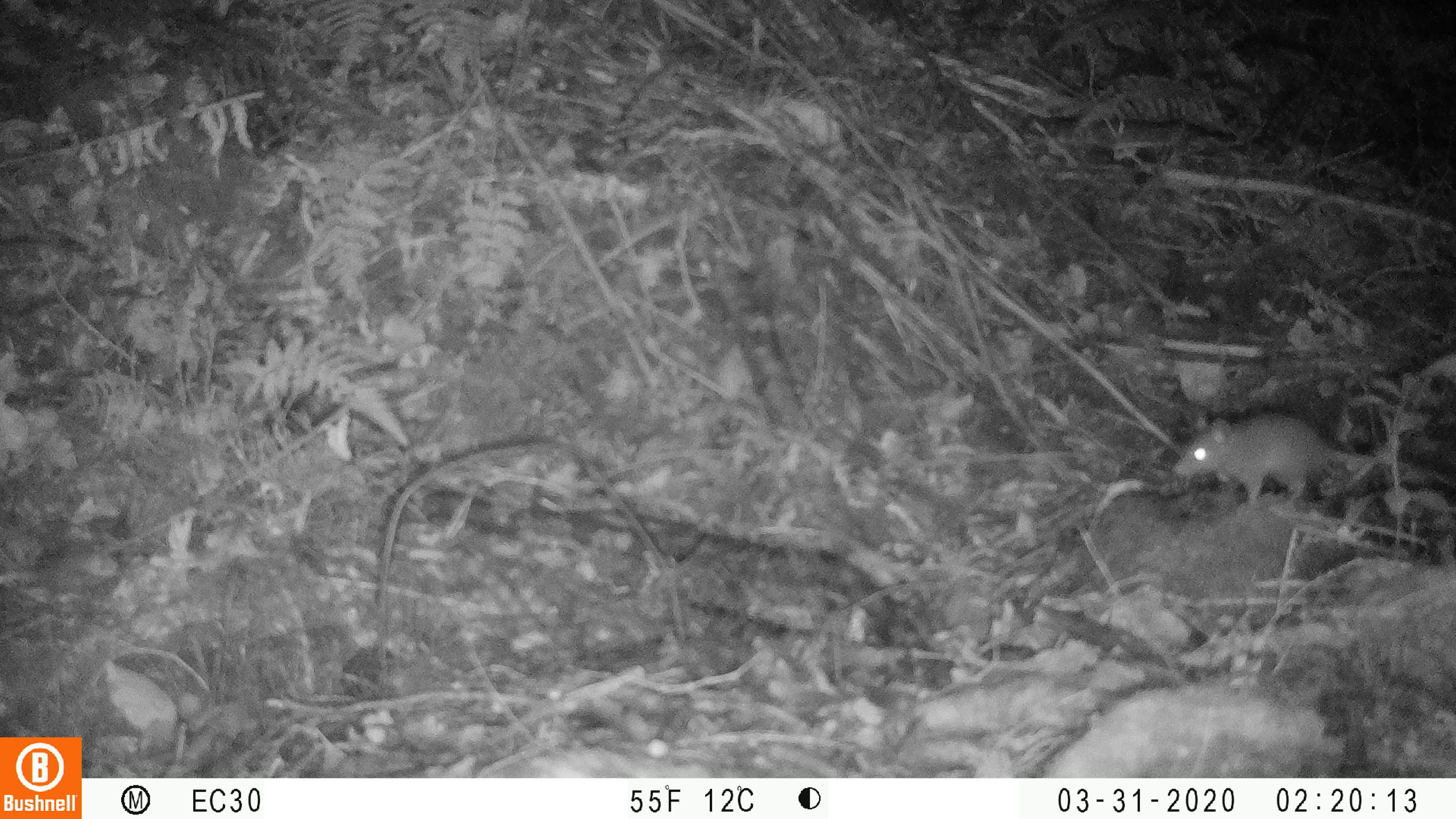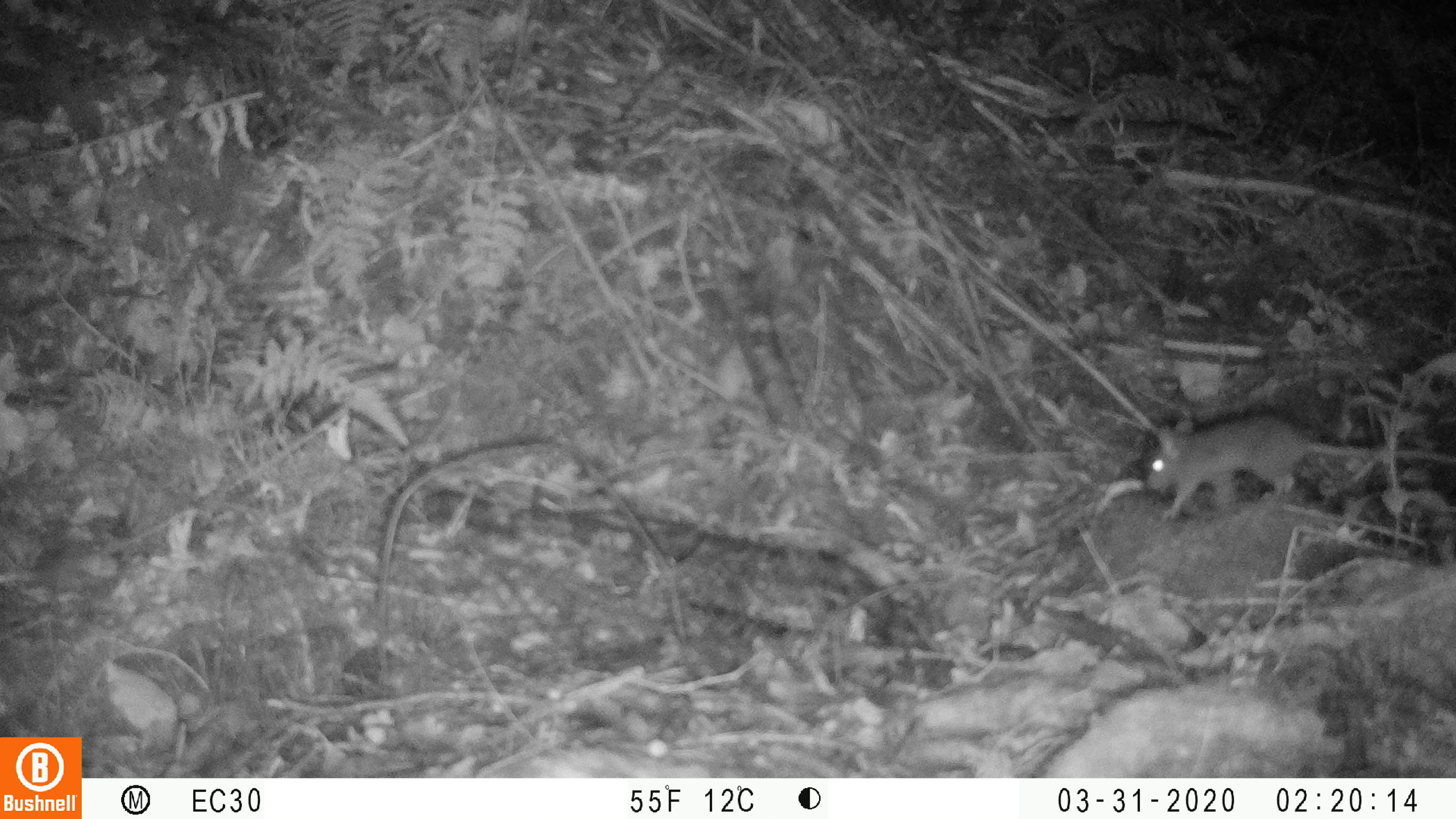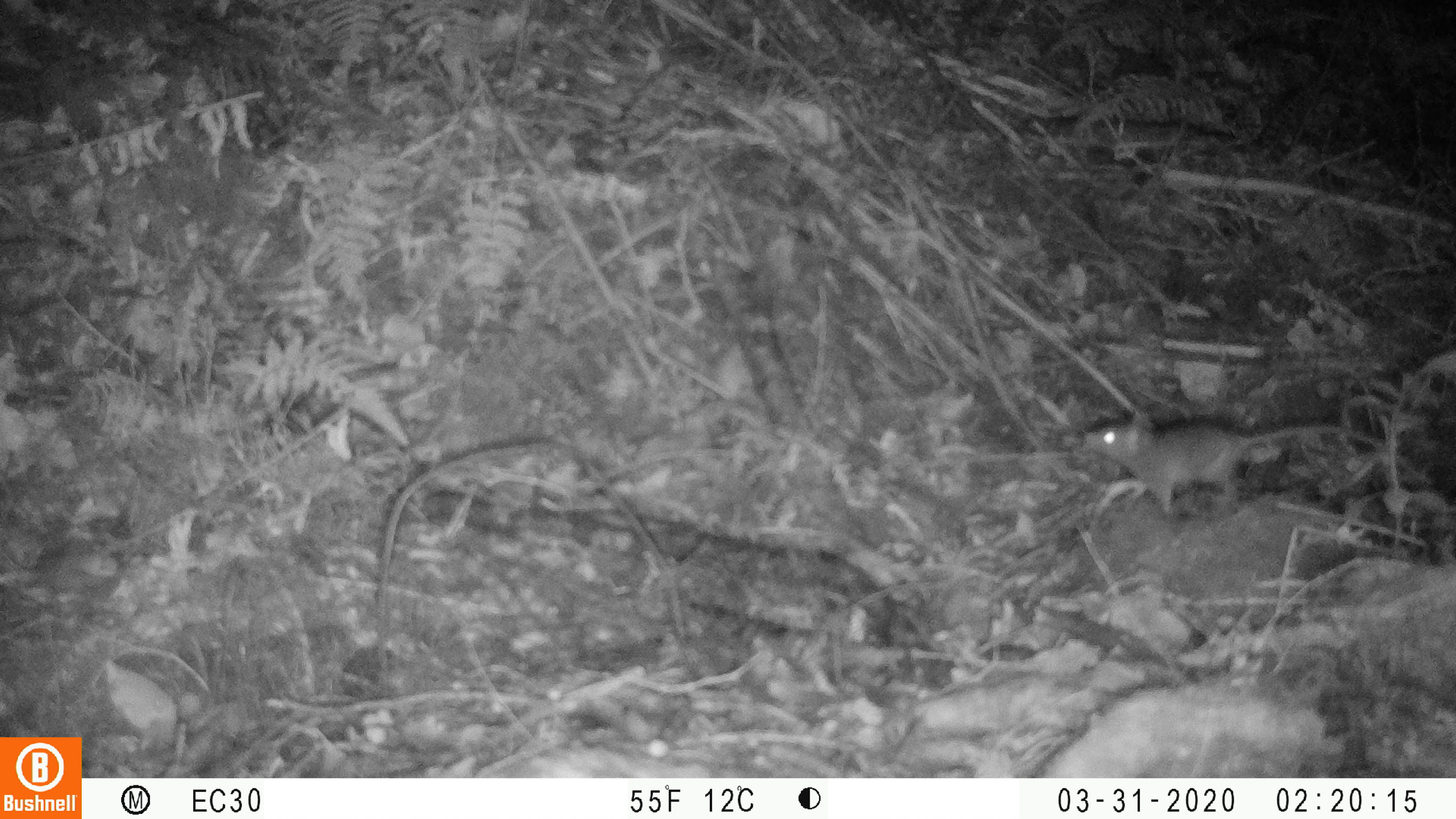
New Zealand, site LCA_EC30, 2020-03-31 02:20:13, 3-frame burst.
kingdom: Animalia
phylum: Chordata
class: Mammalia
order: Rodentia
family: Muridae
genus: Rattus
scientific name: Rattus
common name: rat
Rat (Rattus).